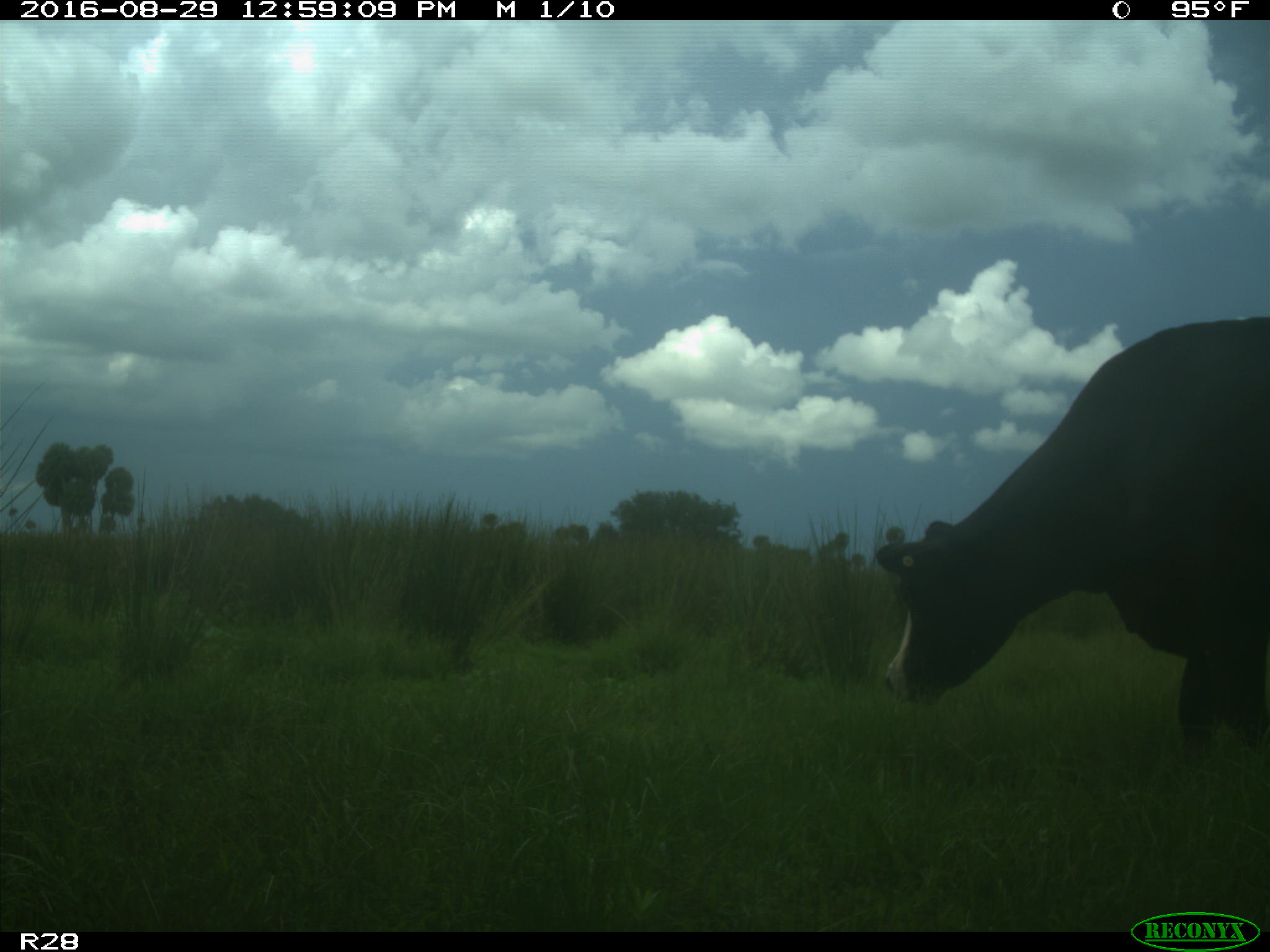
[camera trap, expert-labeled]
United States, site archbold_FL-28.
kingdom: Animalia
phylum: Chordata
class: Mammalia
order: Artiodactyla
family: Bovidae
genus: Bos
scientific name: Bos taurus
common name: domestic cow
Bos taurus (domestic cow).